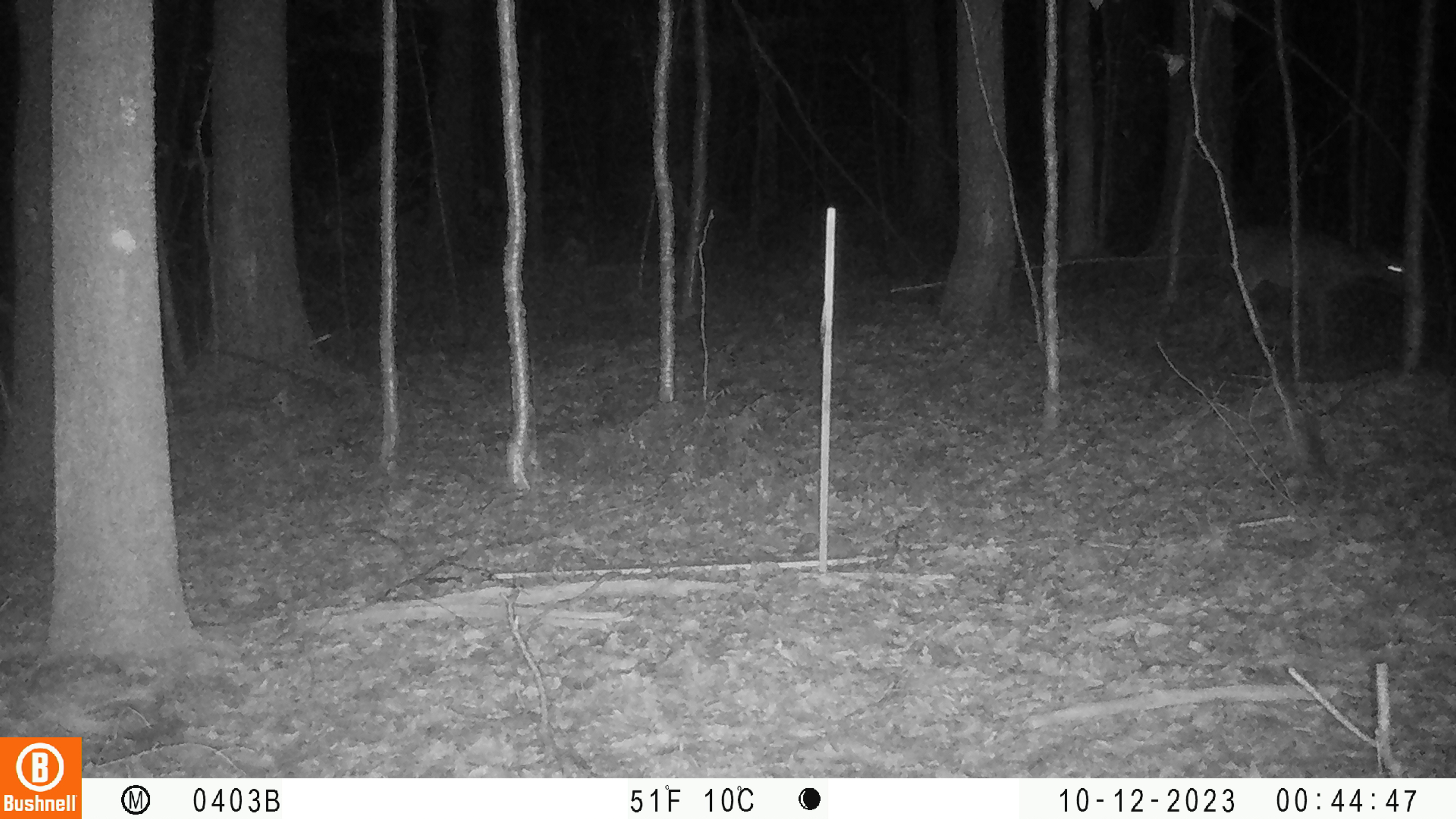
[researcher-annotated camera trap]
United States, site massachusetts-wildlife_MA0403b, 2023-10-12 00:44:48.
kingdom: Animalia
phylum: Chordata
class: Mammalia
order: Artiodactyla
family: Cervidae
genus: Odocoileus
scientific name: Odocoileus virginianus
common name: white-tailed deer